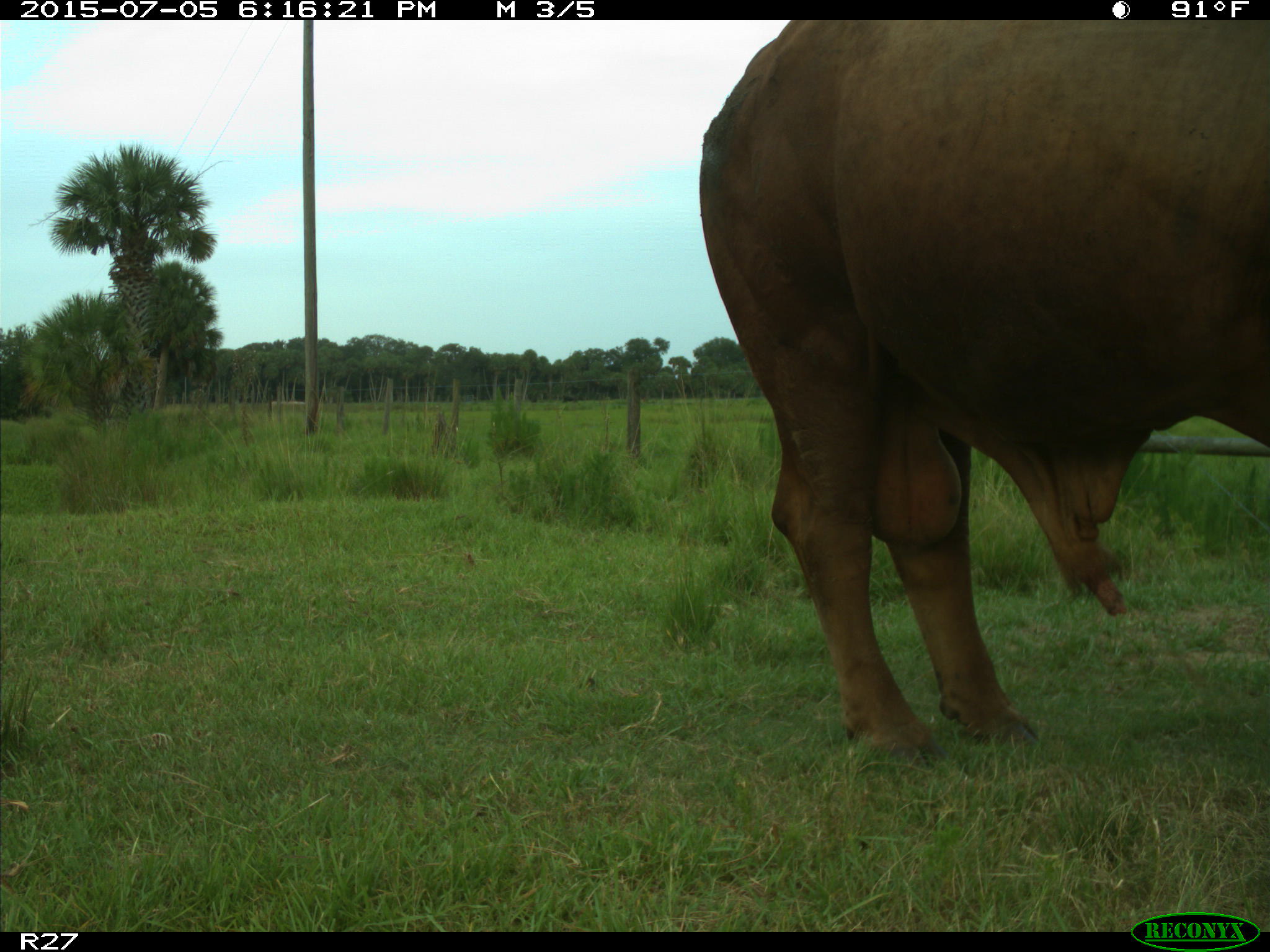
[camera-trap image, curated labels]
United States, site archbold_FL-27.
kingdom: Animalia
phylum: Chordata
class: Mammalia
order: Artiodactyla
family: Bovidae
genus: Bos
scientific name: Bos taurus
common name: domestic cow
Bos taurus (domestic cow).